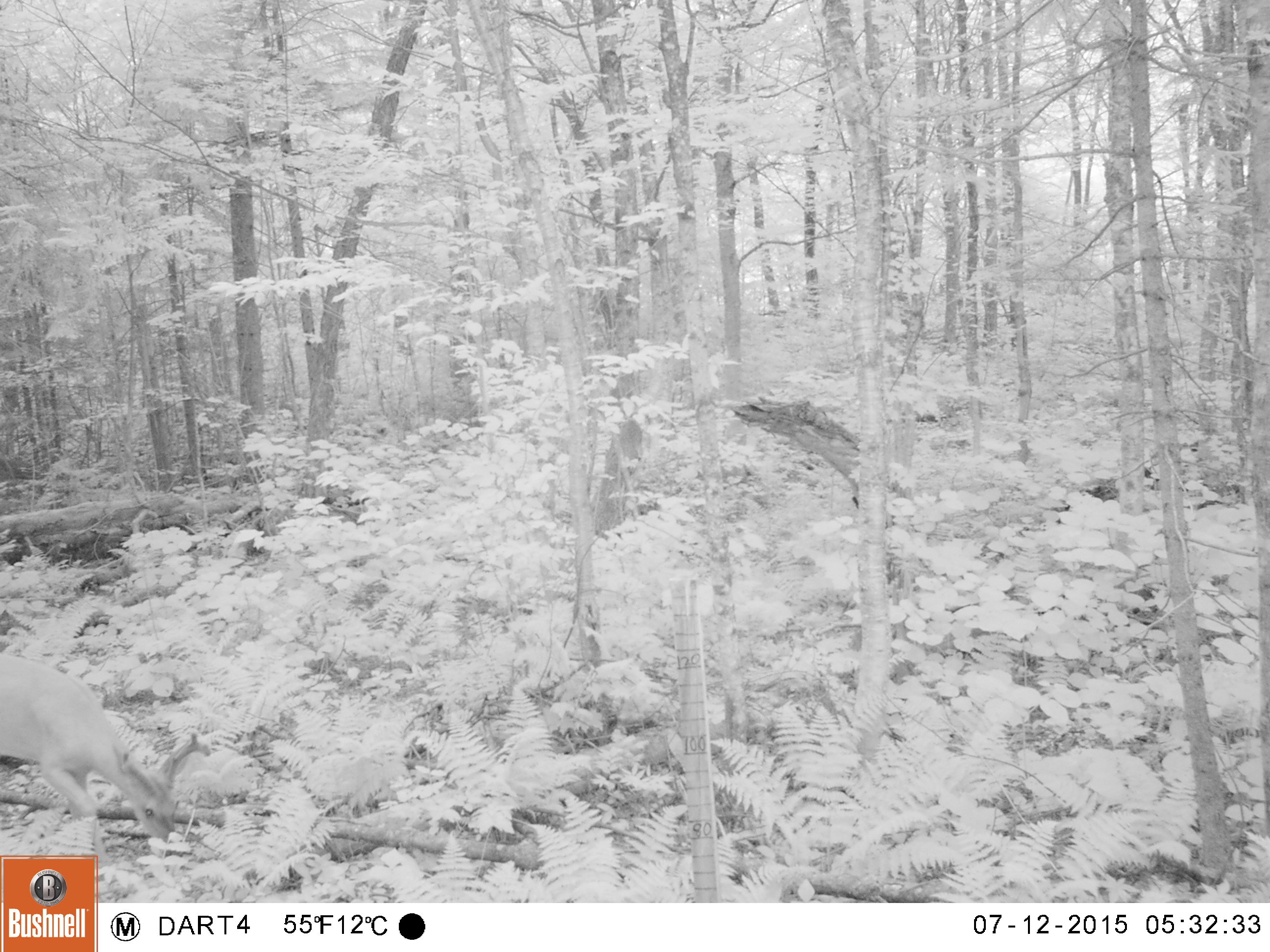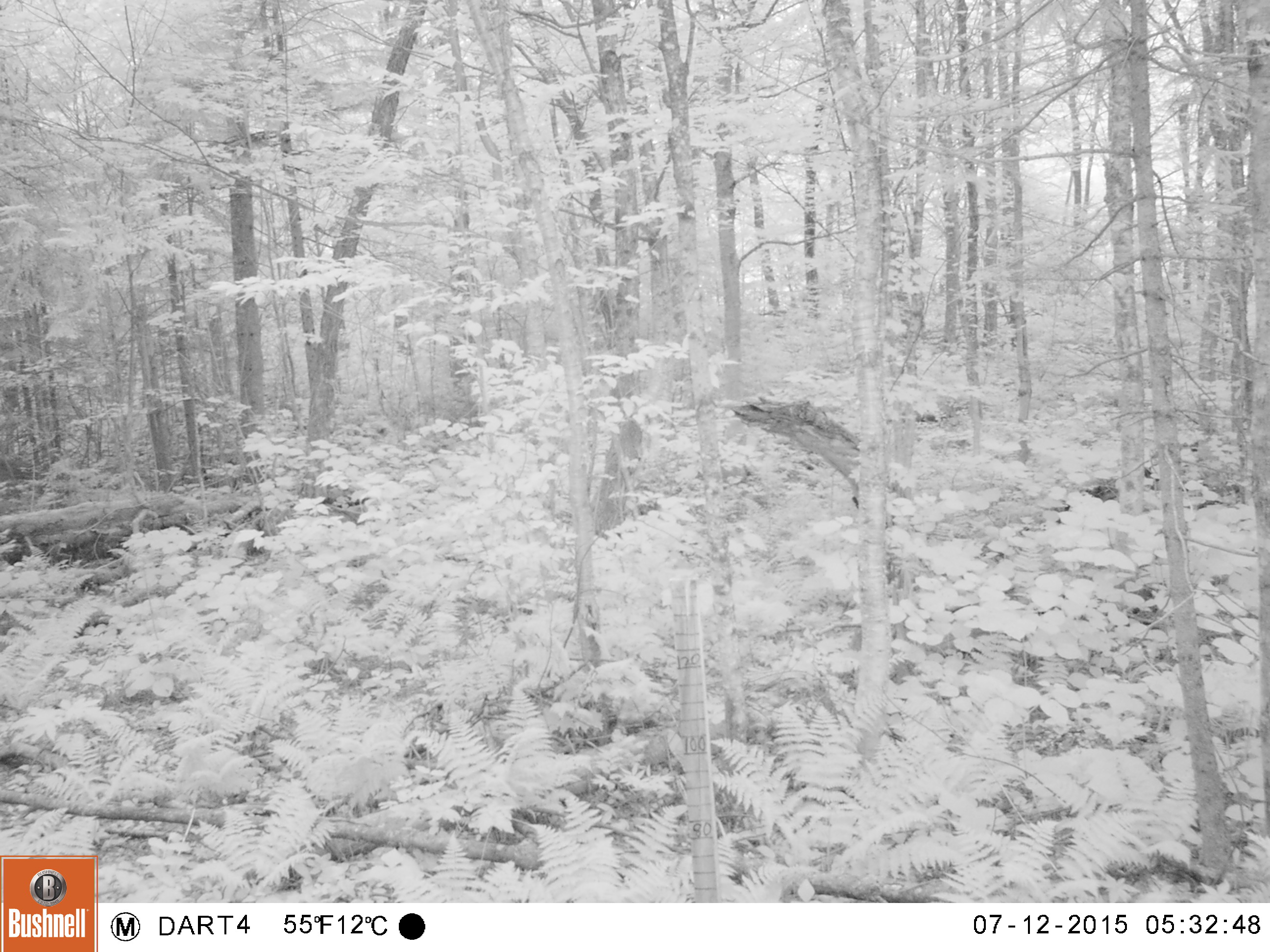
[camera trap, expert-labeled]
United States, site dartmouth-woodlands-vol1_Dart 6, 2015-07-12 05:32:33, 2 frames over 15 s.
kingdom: Animalia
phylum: Chordata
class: Mammalia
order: Artiodactyla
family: Cervidae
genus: Odocoileus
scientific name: Odocoileus virginianus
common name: white-tailed deer